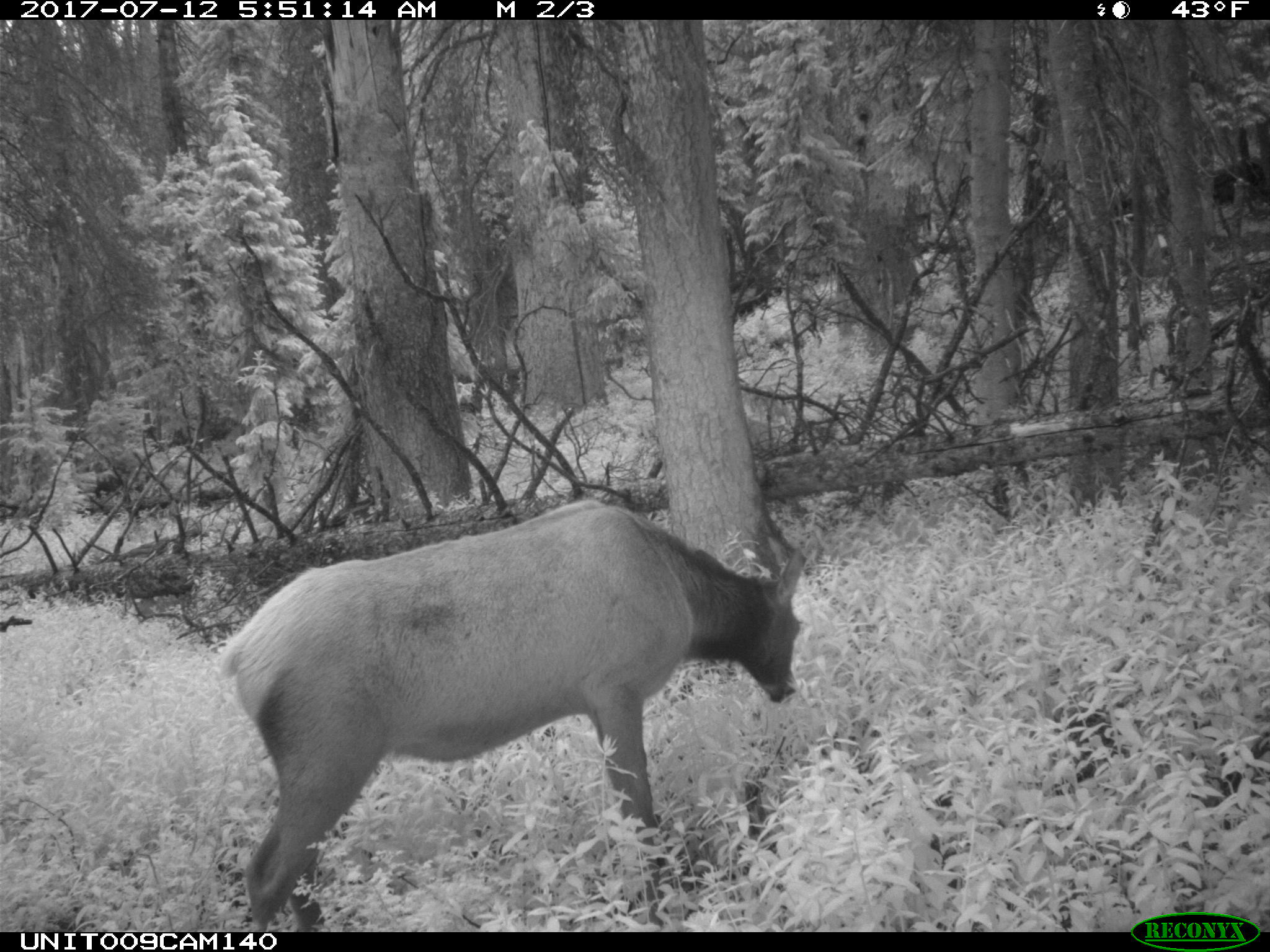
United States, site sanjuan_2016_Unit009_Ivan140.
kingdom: Animalia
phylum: Chordata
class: Mammalia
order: Artiodactyla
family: Cervidae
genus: Cervus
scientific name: Cervus elaphus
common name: red deer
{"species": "Cervus elaphus (red deer)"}